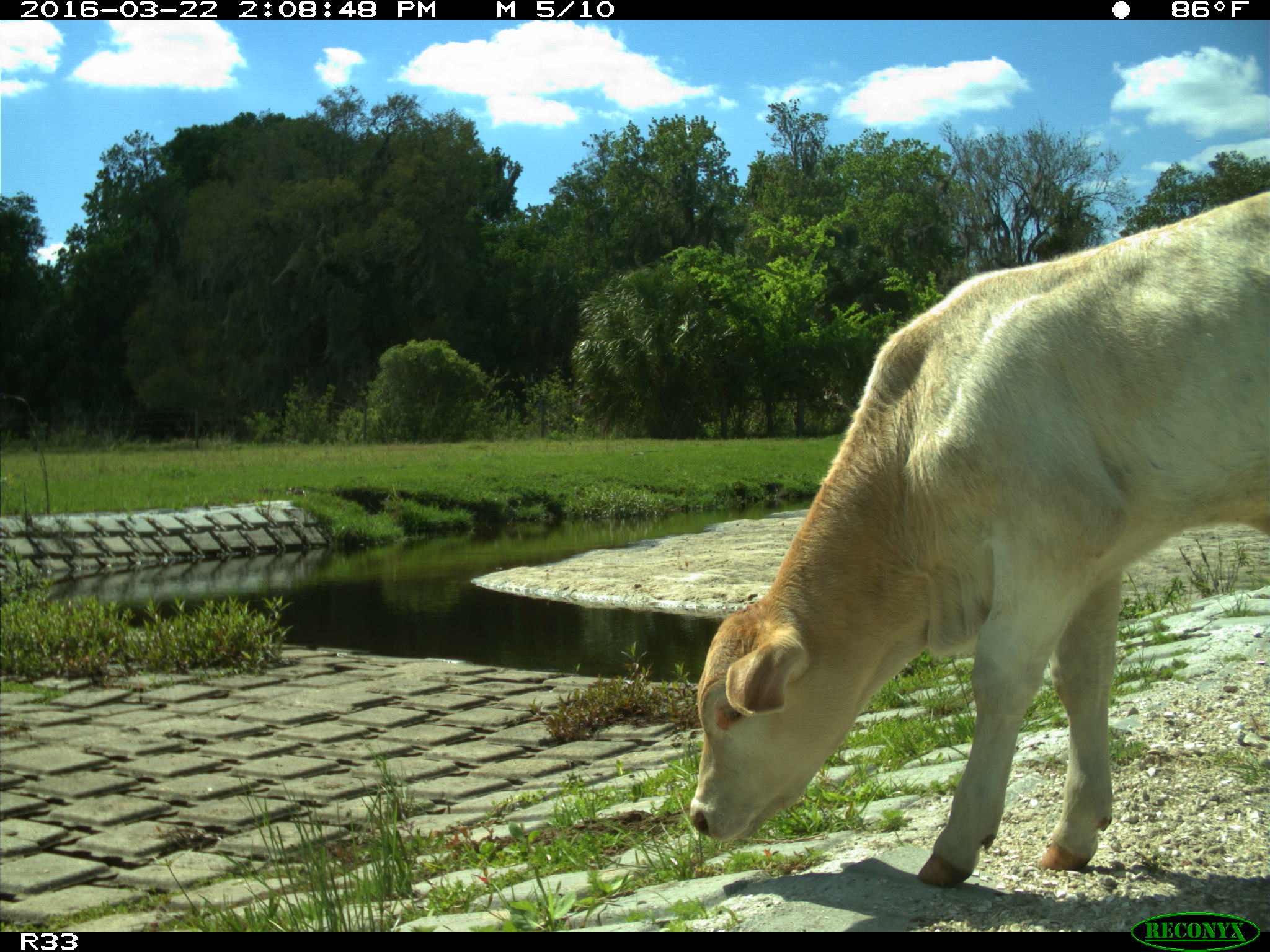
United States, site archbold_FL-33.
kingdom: Animalia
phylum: Chordata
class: Mammalia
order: Artiodactyla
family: Bovidae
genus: Bos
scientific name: Bos taurus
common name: domestic cow